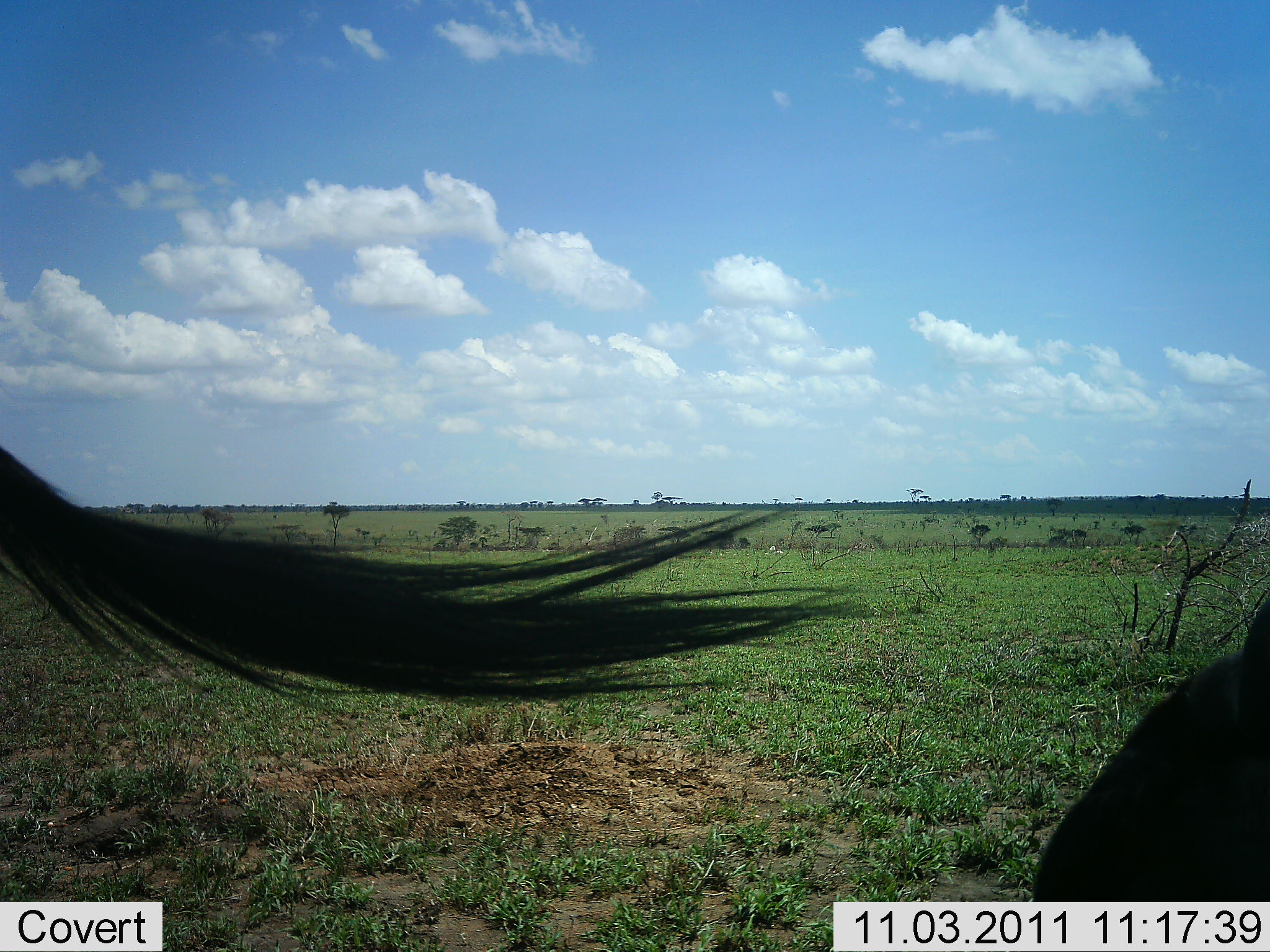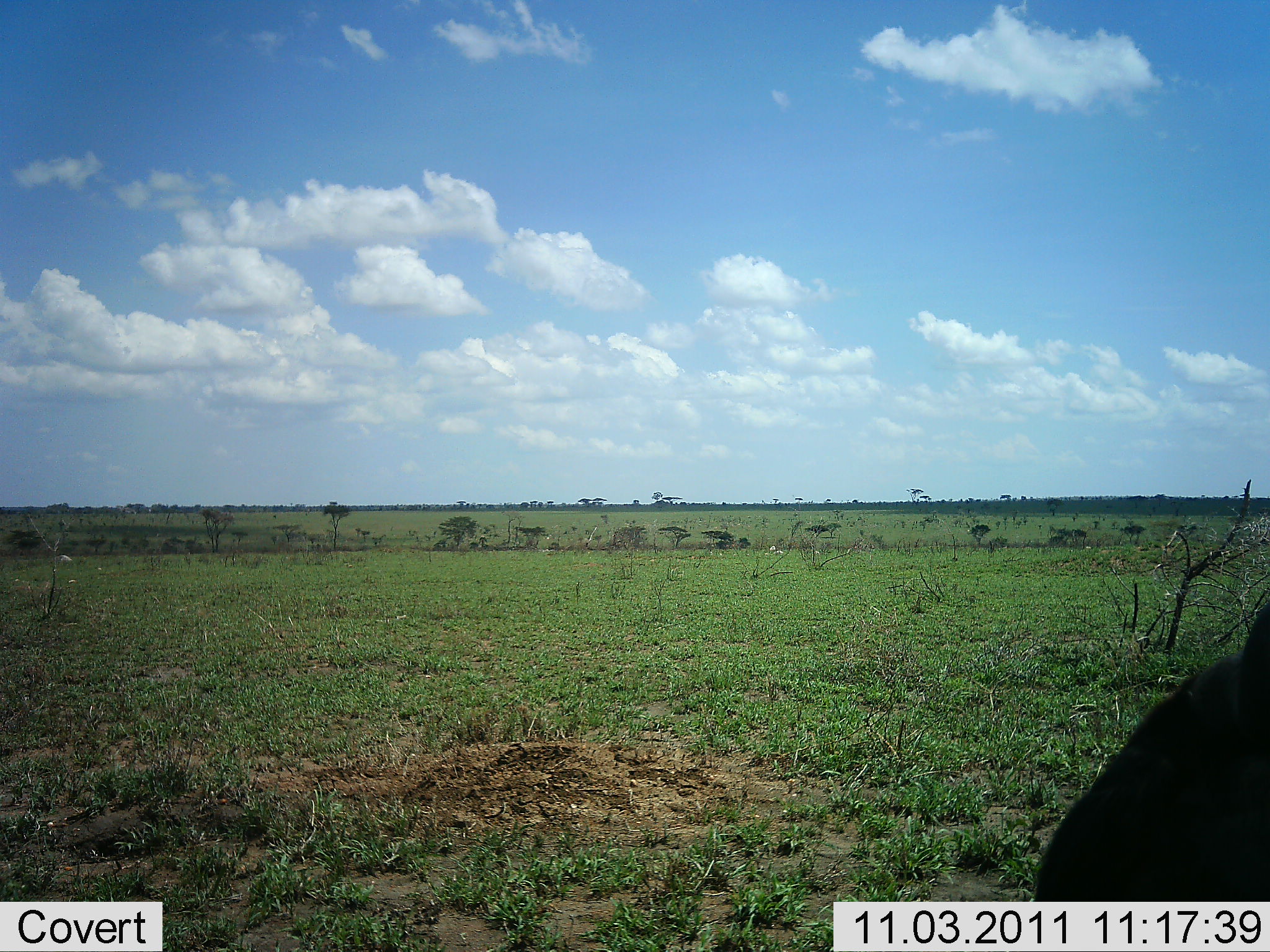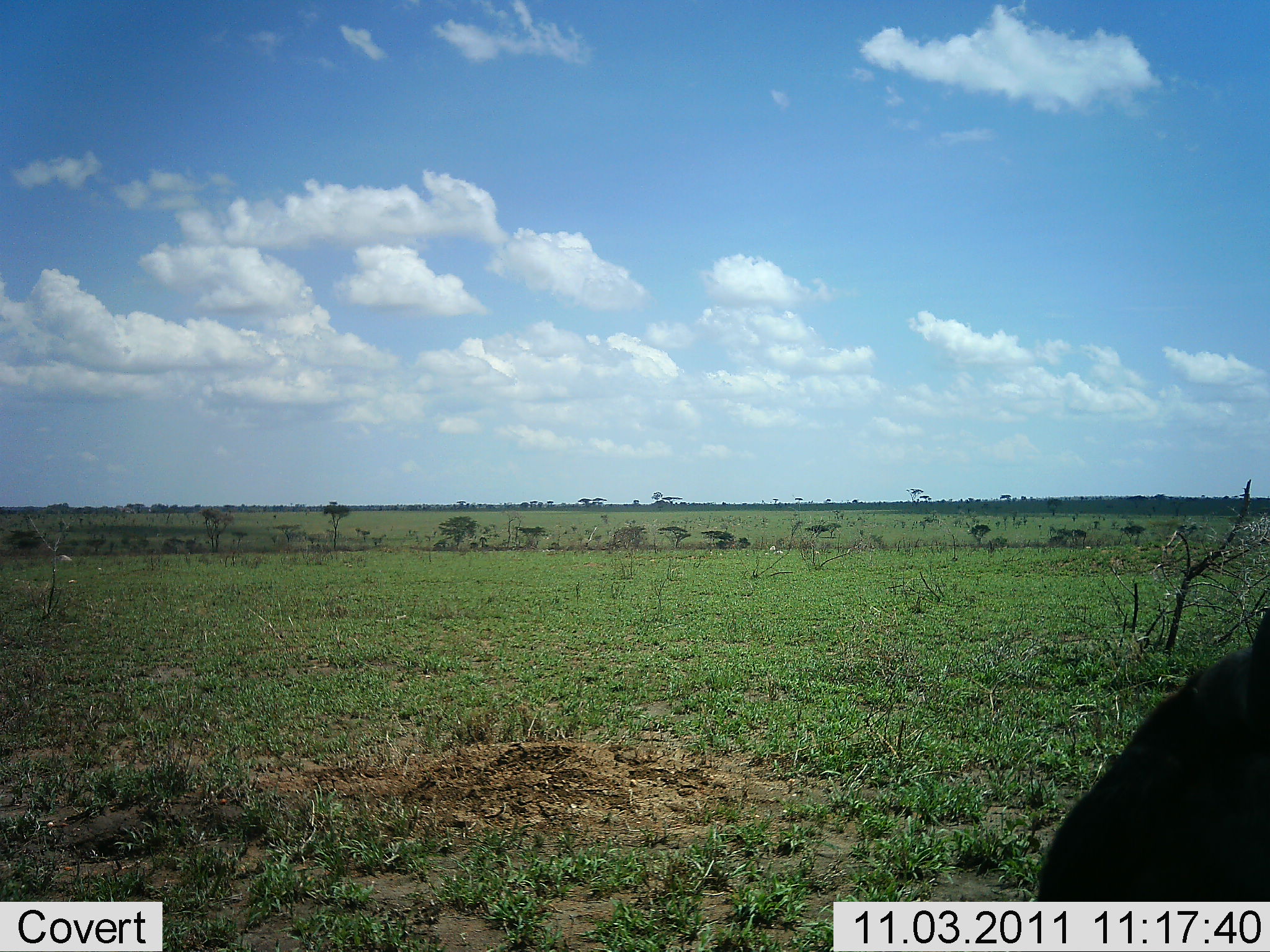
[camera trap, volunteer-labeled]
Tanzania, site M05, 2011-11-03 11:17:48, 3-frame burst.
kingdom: Animalia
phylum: Chordata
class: Mammalia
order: Artiodactyla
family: Bovidae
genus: Connochaetes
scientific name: Connochaetes taurinus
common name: blue wildebeest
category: wildebeest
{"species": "wildebeest (blue wildebeest) (Connochaetes taurinus)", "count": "2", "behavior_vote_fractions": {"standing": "80%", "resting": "20%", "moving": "10%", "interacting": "0%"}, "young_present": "0%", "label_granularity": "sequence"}